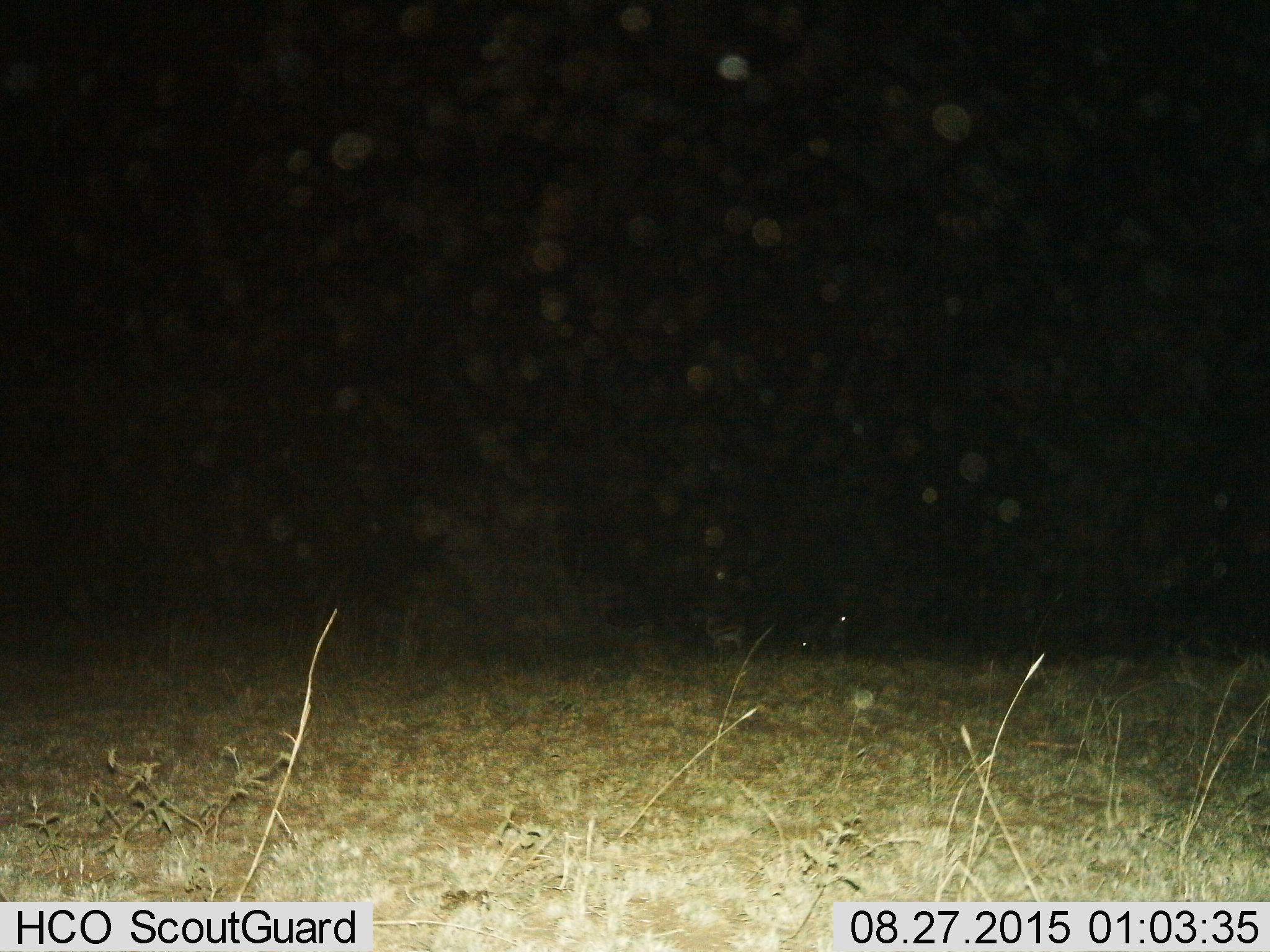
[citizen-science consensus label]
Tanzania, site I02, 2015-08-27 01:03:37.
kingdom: Animalia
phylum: Chordata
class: Mammalia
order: Artiodactyla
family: Bovidae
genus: Eudorcas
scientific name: Eudorcas thomsonii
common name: thomson's gazelle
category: gazellethomsons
Gazellethomsons (thomson's gazelle) (Eudorcas thomsonii), count 2. Behavior (volunteer vote fractions): standing 100%, resting 20%, moving 0%, interacting 0%. Young present (vote fraction): 0%. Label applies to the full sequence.